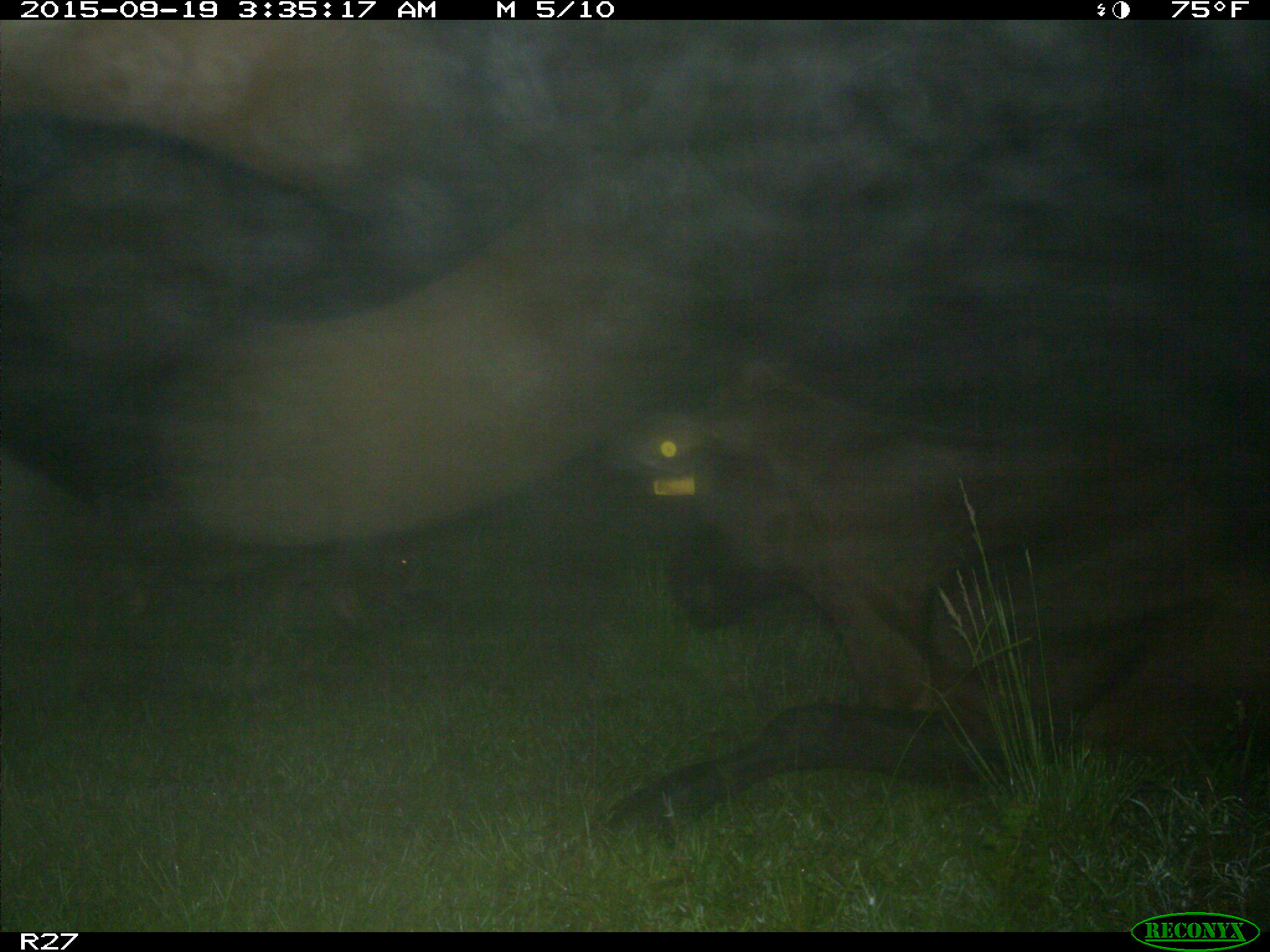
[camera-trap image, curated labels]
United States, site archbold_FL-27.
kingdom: Animalia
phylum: Chordata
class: Mammalia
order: Artiodactyla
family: Suidae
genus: Sus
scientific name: Sus scrofa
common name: wild boar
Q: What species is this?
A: Sus scrofa (wild boar).